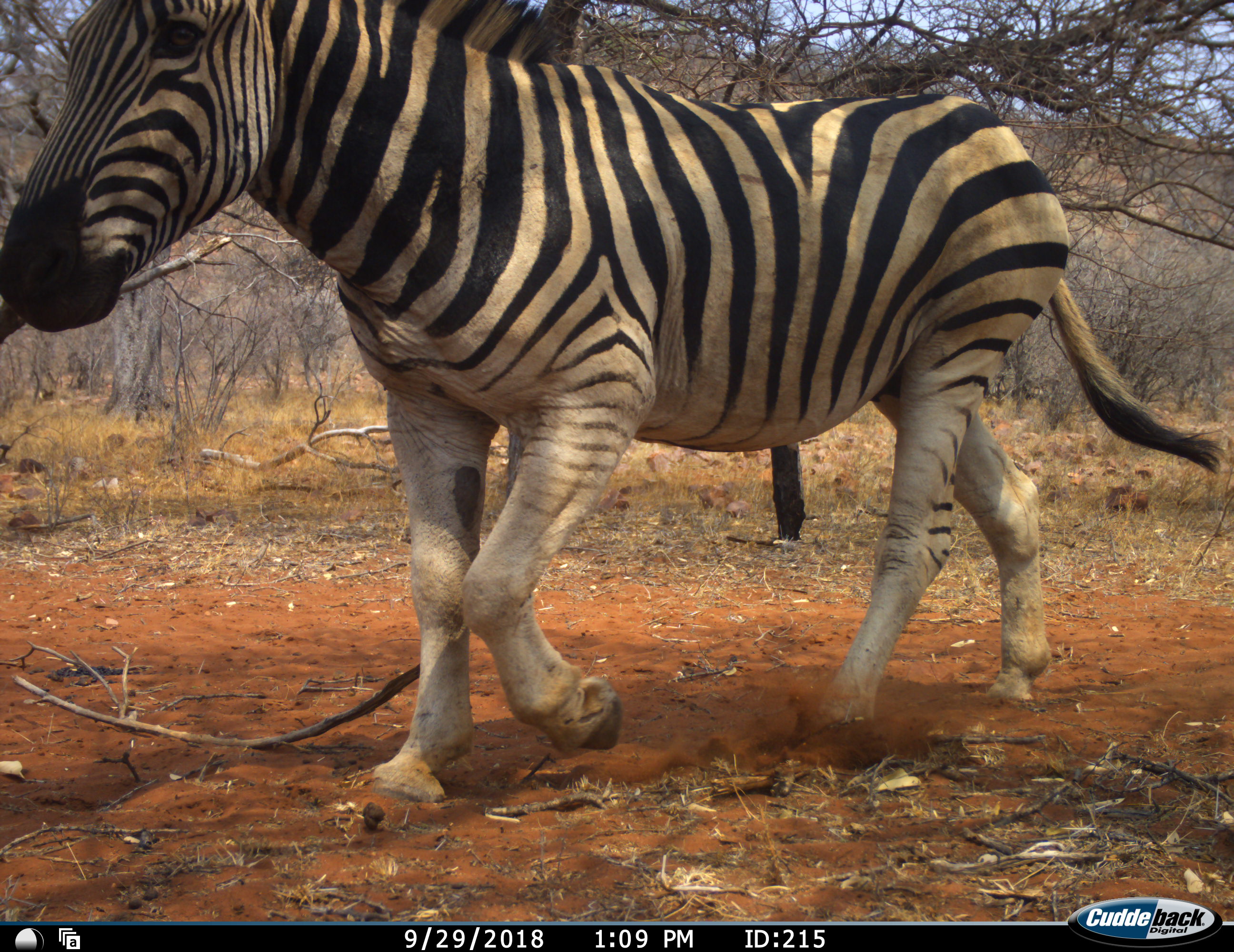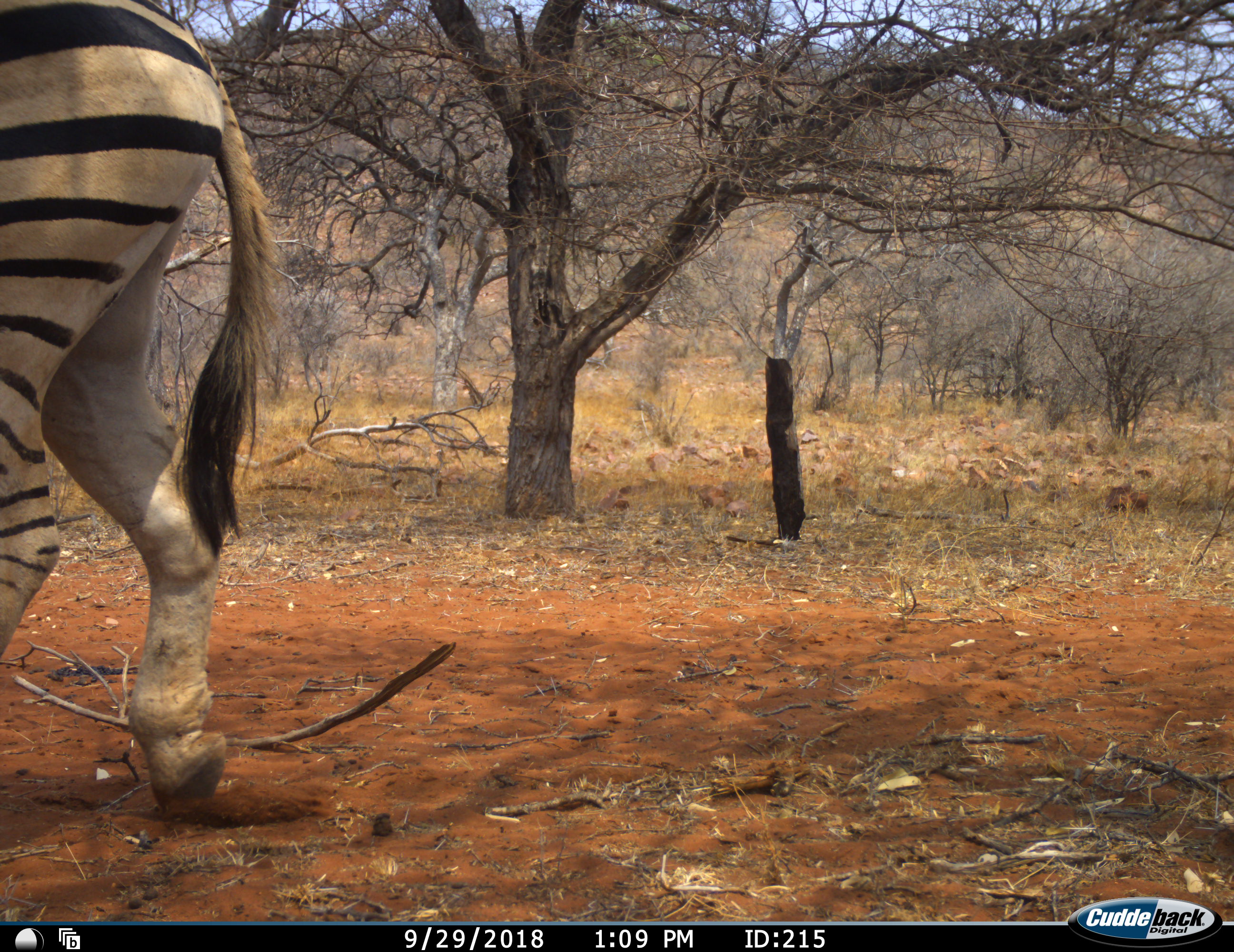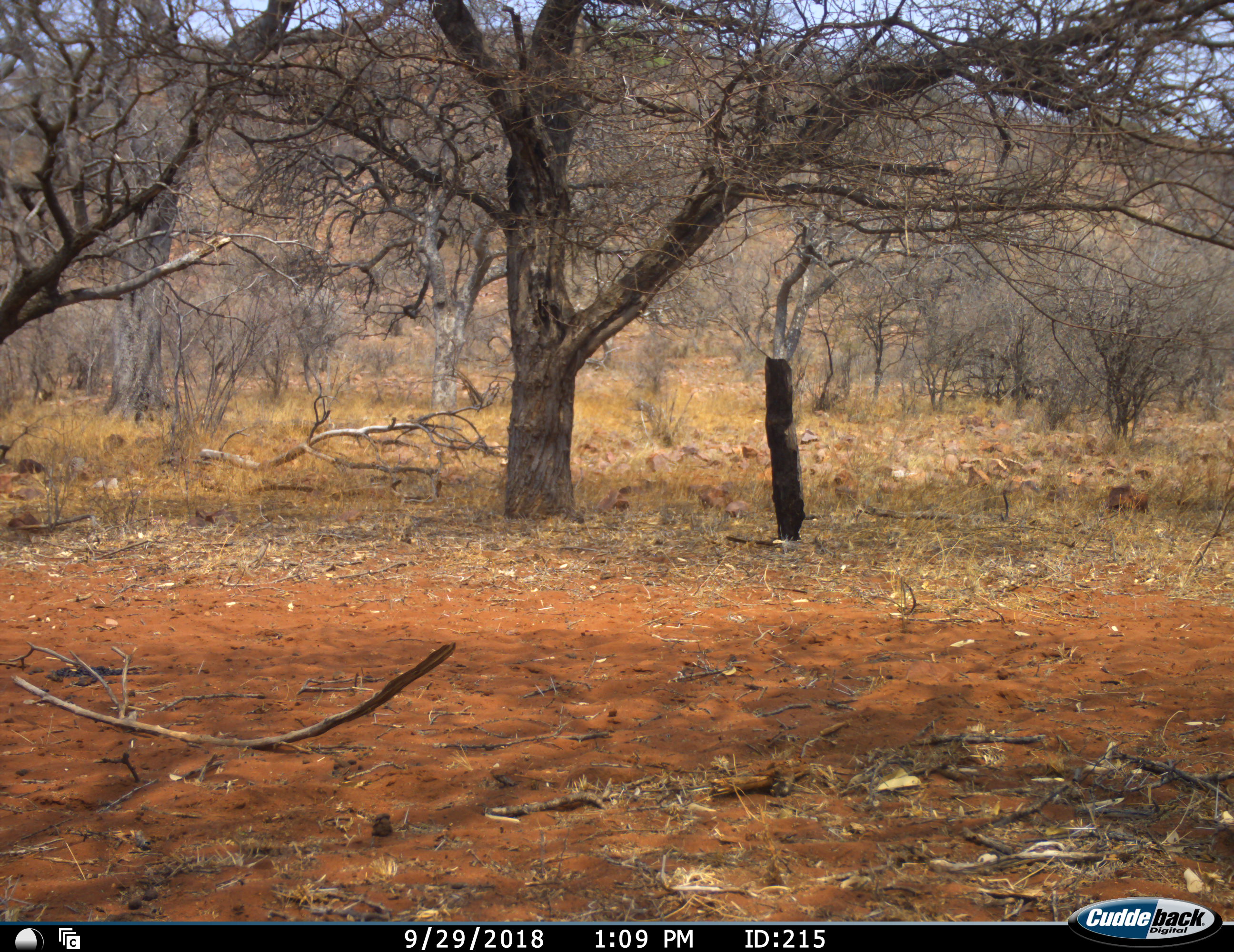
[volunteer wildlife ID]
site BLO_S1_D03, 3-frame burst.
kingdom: Animalia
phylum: Chordata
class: Mammalia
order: Perissodactyla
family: Equidae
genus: Equus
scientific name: Equus quagga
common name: plains zebra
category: zebraplains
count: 1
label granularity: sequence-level